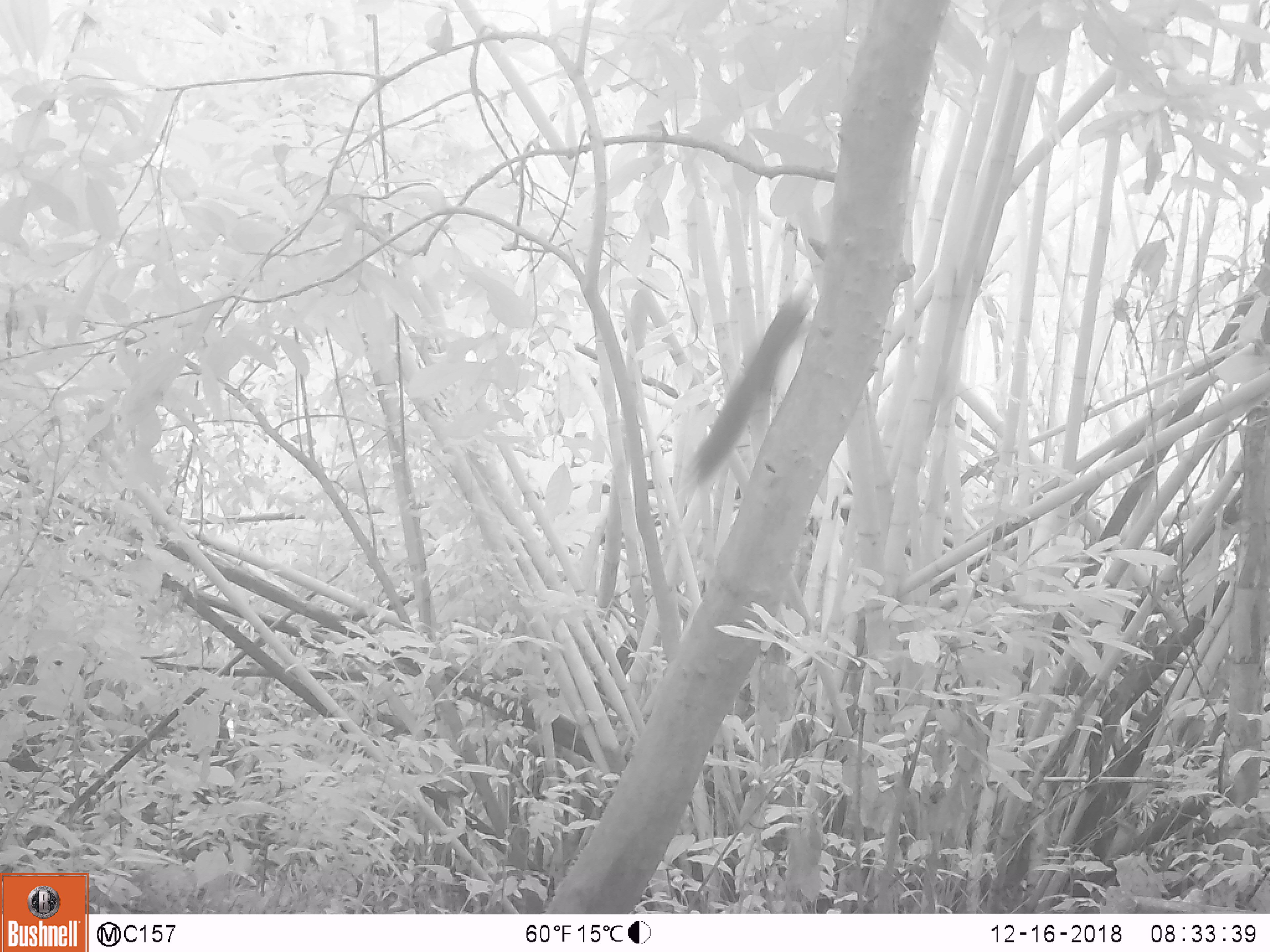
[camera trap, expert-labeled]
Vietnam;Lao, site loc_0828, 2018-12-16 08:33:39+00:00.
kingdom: Animalia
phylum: Chordata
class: Mammalia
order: Rodentia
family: Sciuridae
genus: Sciurus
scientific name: Sciurus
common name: squirrel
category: unidentified squirrel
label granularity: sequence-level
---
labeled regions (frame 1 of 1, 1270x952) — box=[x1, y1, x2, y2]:
unidentified squirrel: box=[693, 296, 812, 480]